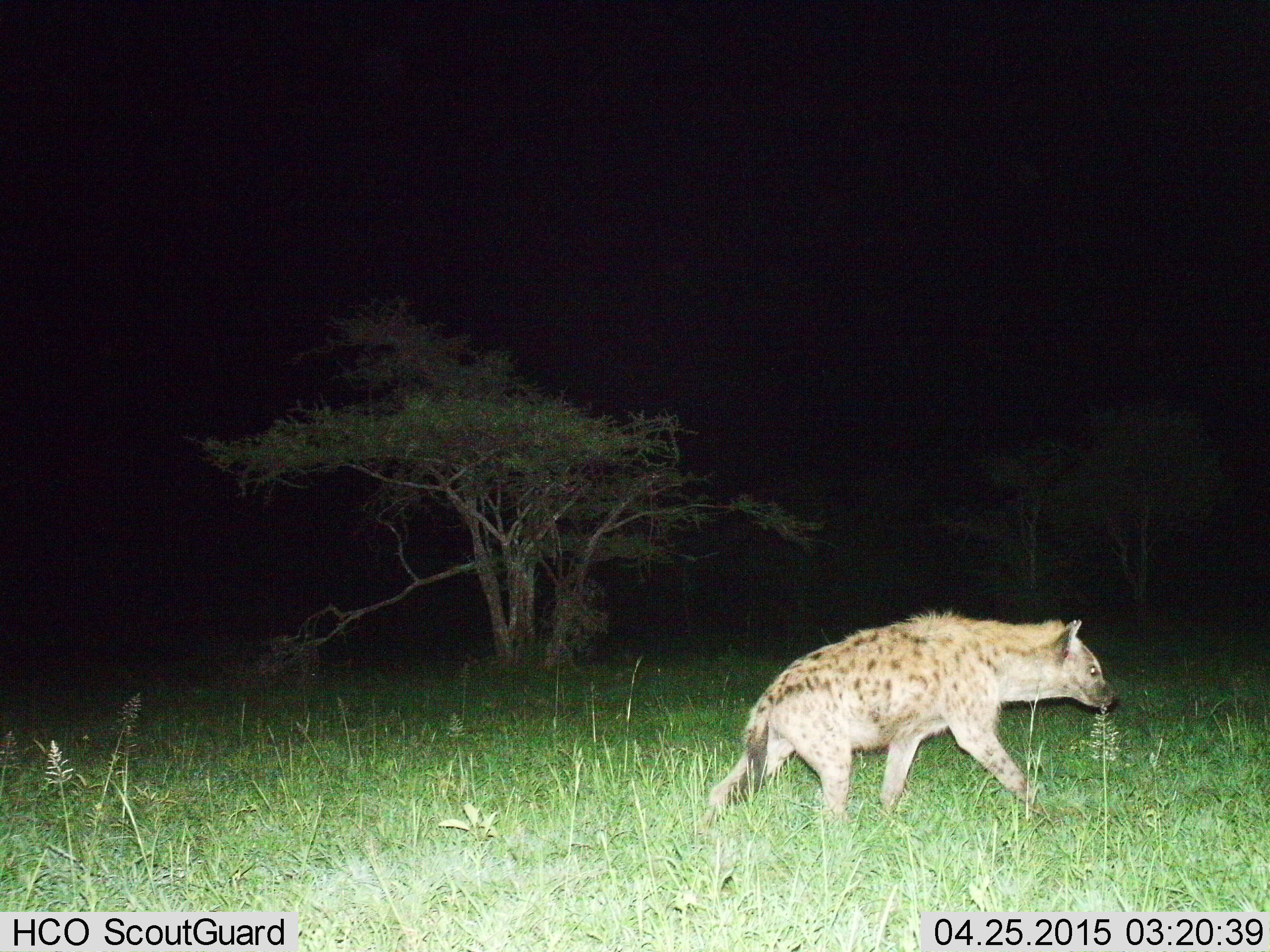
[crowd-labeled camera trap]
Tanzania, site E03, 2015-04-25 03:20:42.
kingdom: Animalia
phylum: Chordata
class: Mammalia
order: Carnivora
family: Hyaenidae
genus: Crocuta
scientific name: Crocuta crocuta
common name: spotted hyena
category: hyenaspotted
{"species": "hyenaspotted (spotted hyena) (Crocuta crocuta)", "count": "1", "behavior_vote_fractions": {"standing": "10%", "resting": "0%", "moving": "100%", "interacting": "0%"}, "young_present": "0%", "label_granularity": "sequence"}